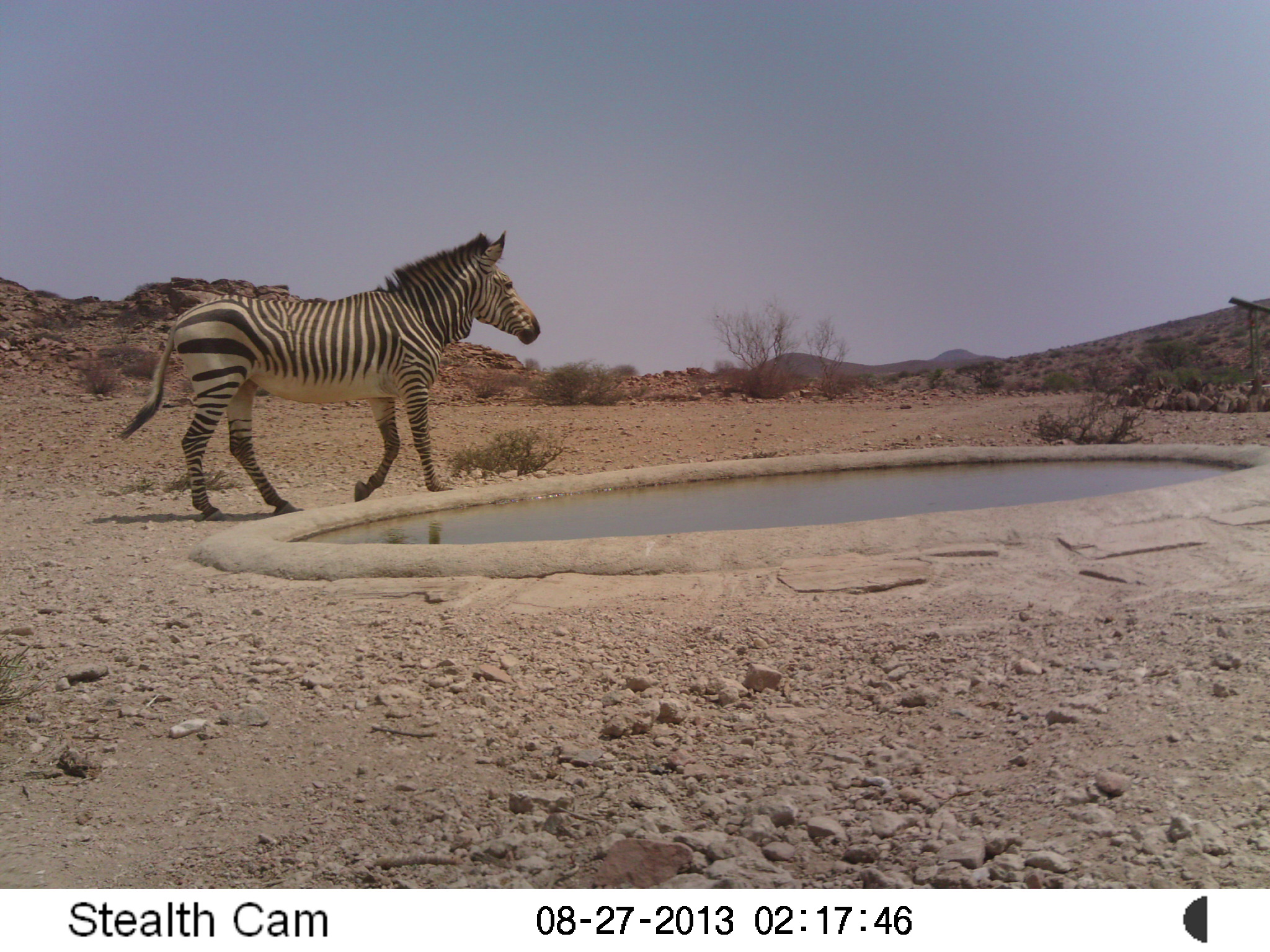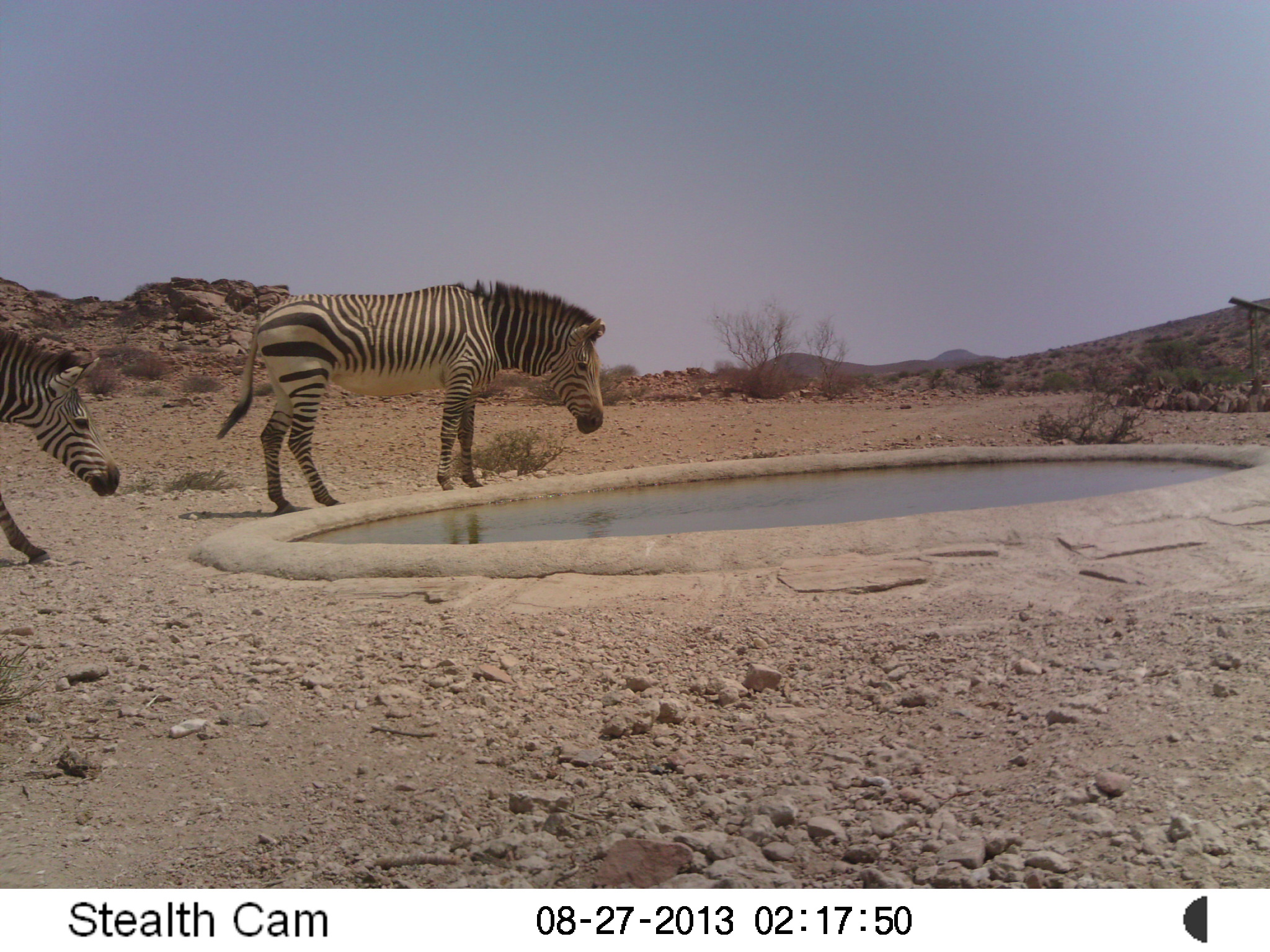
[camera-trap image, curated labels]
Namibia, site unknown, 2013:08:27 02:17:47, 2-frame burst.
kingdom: Animalia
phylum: Chordata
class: Mammalia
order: Perissodactyla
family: Equidae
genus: Equus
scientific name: Equus zebra hartmannae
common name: hartmann's mountain zebra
Equus zebra hartmannae (hartmann's mountain zebra).